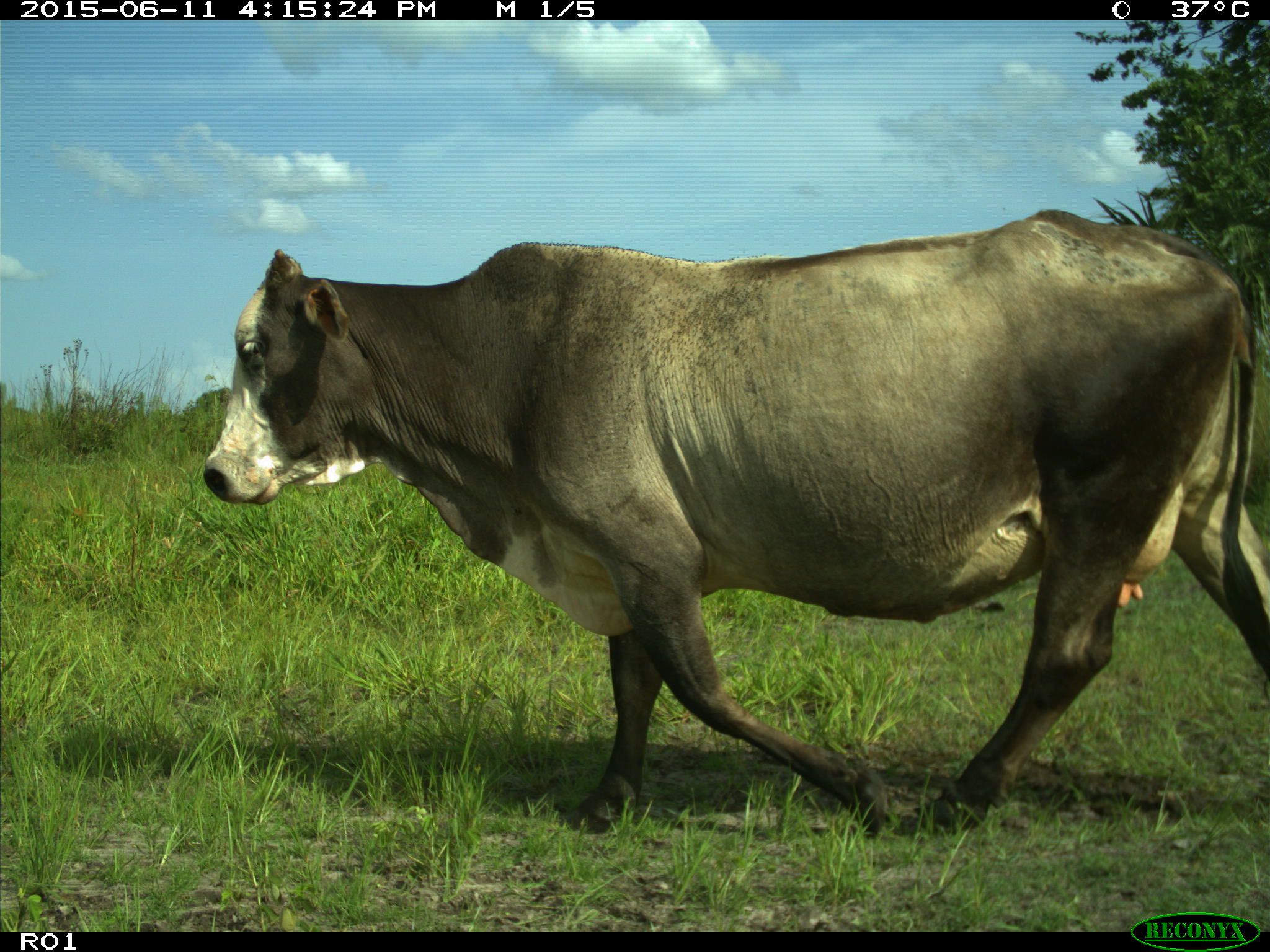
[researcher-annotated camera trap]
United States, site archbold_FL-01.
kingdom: Animalia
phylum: Chordata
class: Mammalia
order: Artiodactyla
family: Bovidae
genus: Bos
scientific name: Bos taurus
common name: domestic cow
Bos taurus (domestic cow).